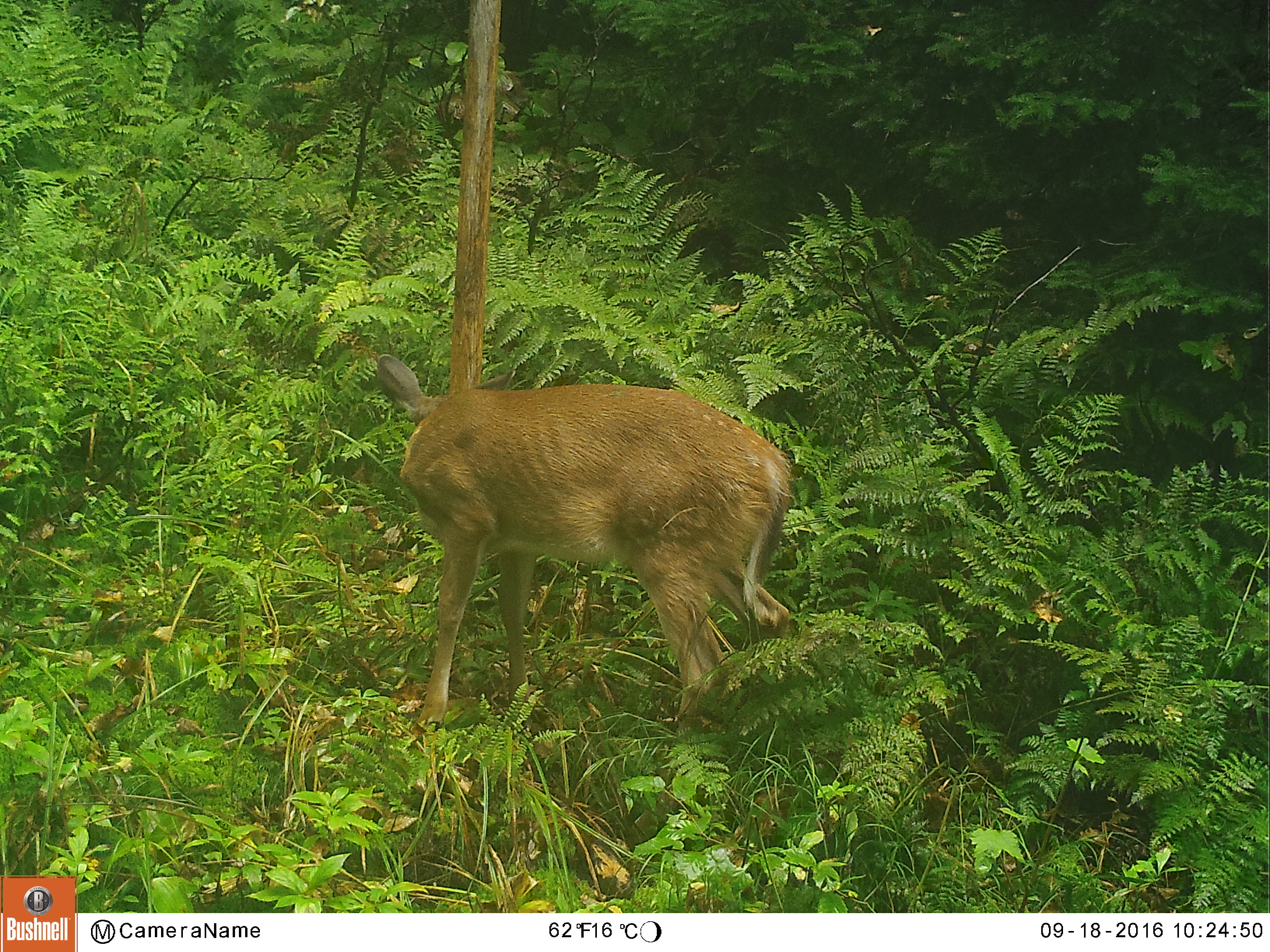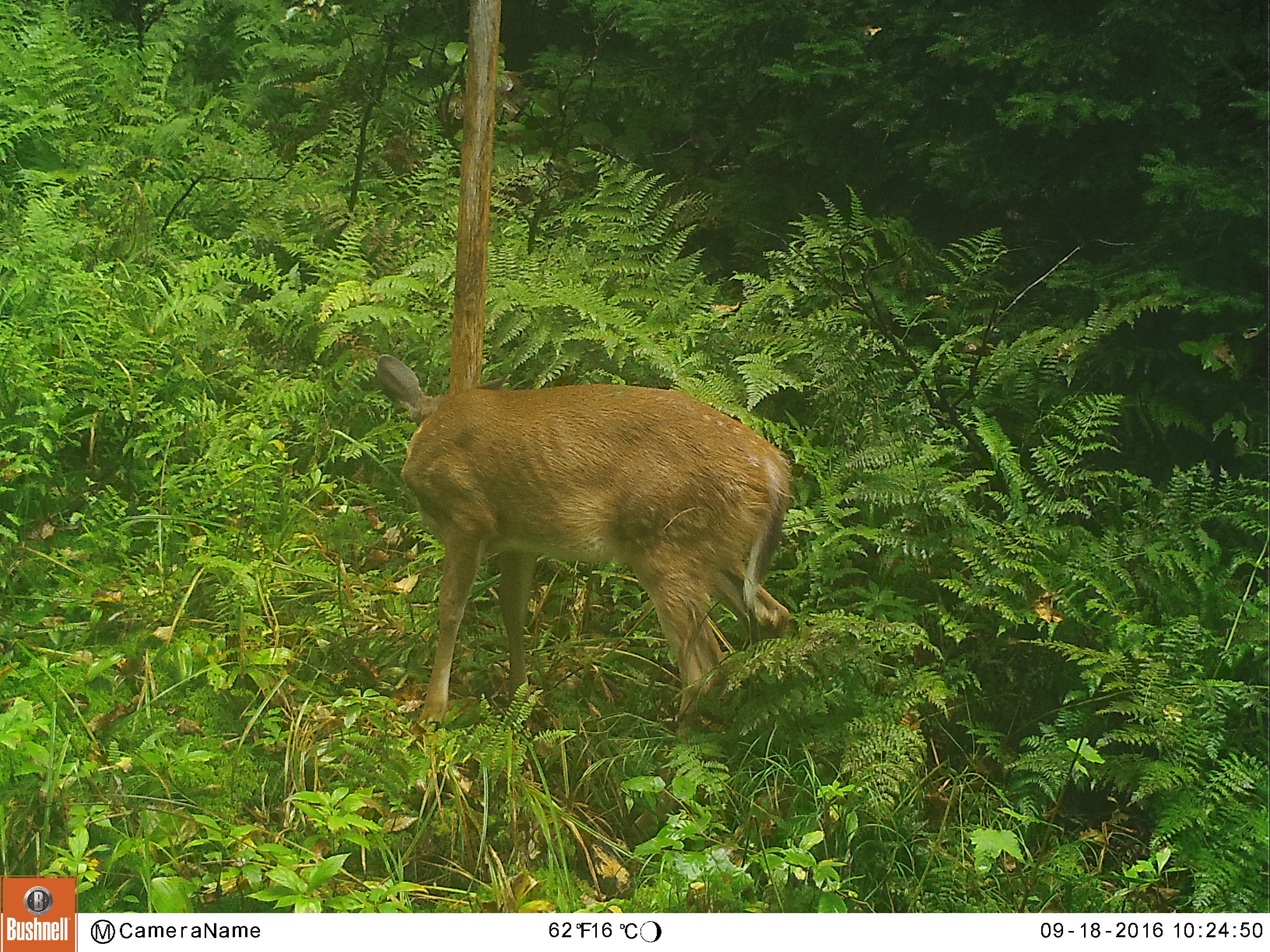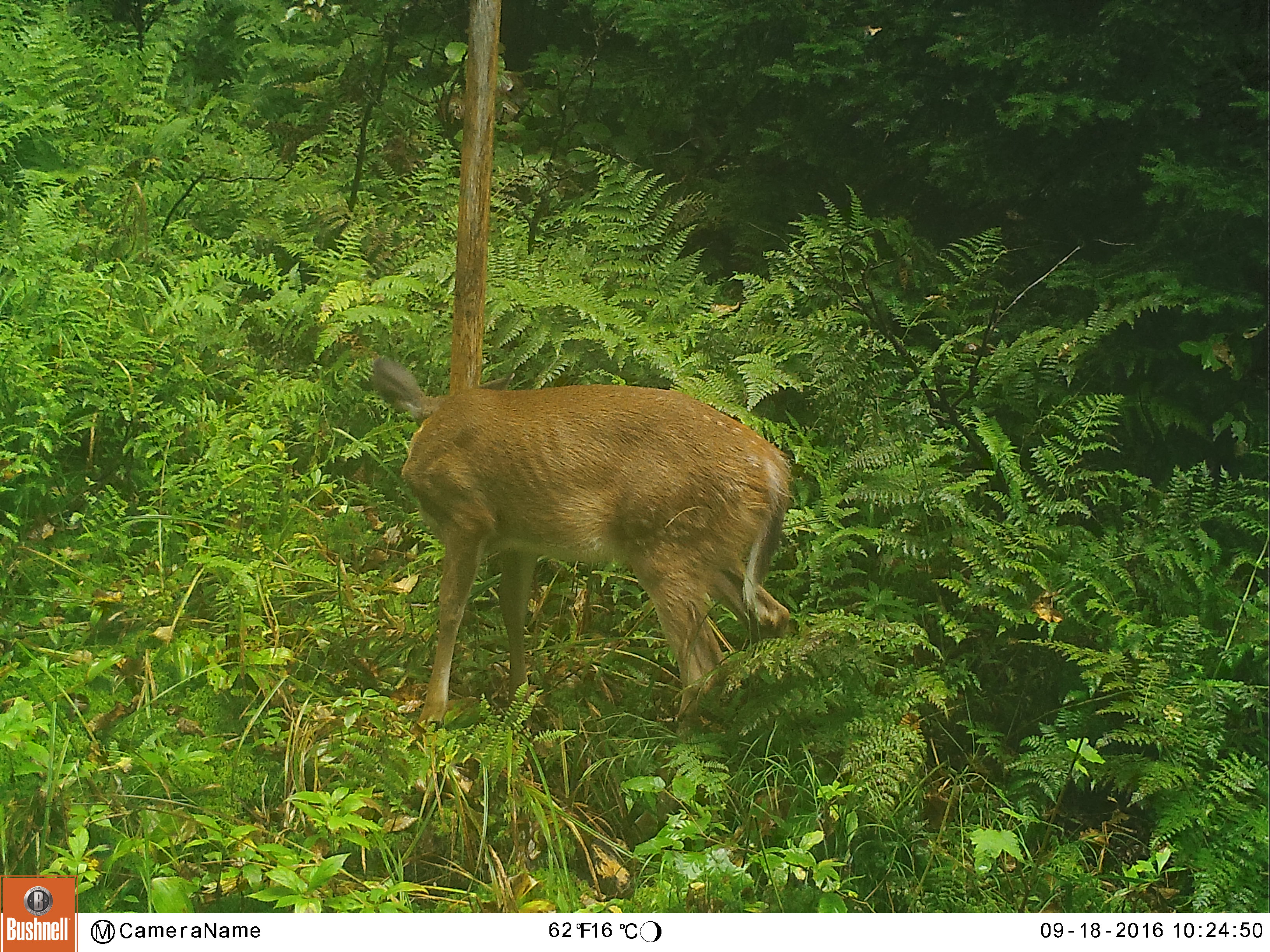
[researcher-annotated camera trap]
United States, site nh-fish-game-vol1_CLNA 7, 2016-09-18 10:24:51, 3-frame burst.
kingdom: Animalia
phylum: Chordata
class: Mammalia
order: Artiodactyla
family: Cervidae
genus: Odocoileus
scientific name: Odocoileus virginianus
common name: white-tailed deer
White-tailed deer (Odocoileus virginianus).